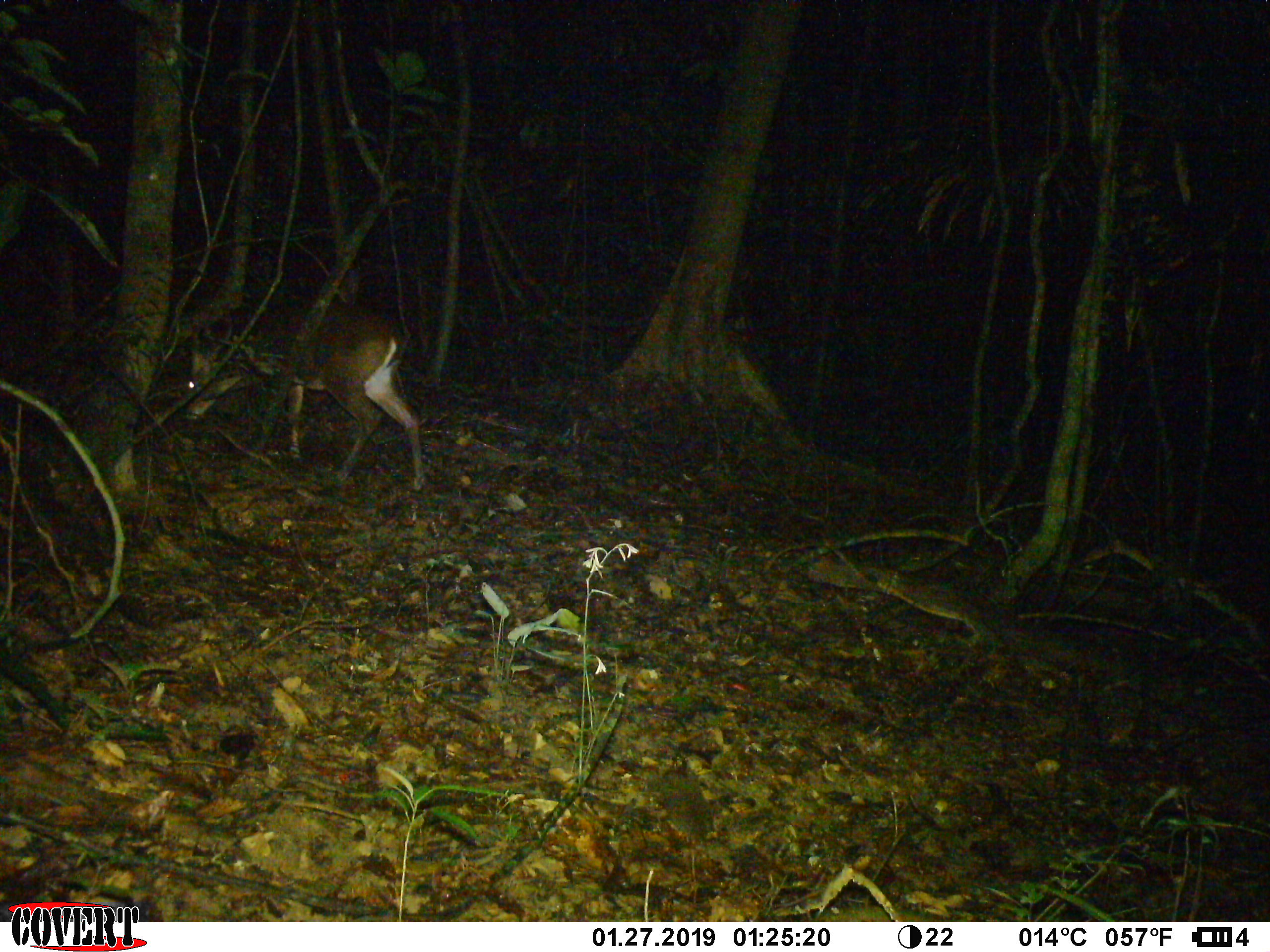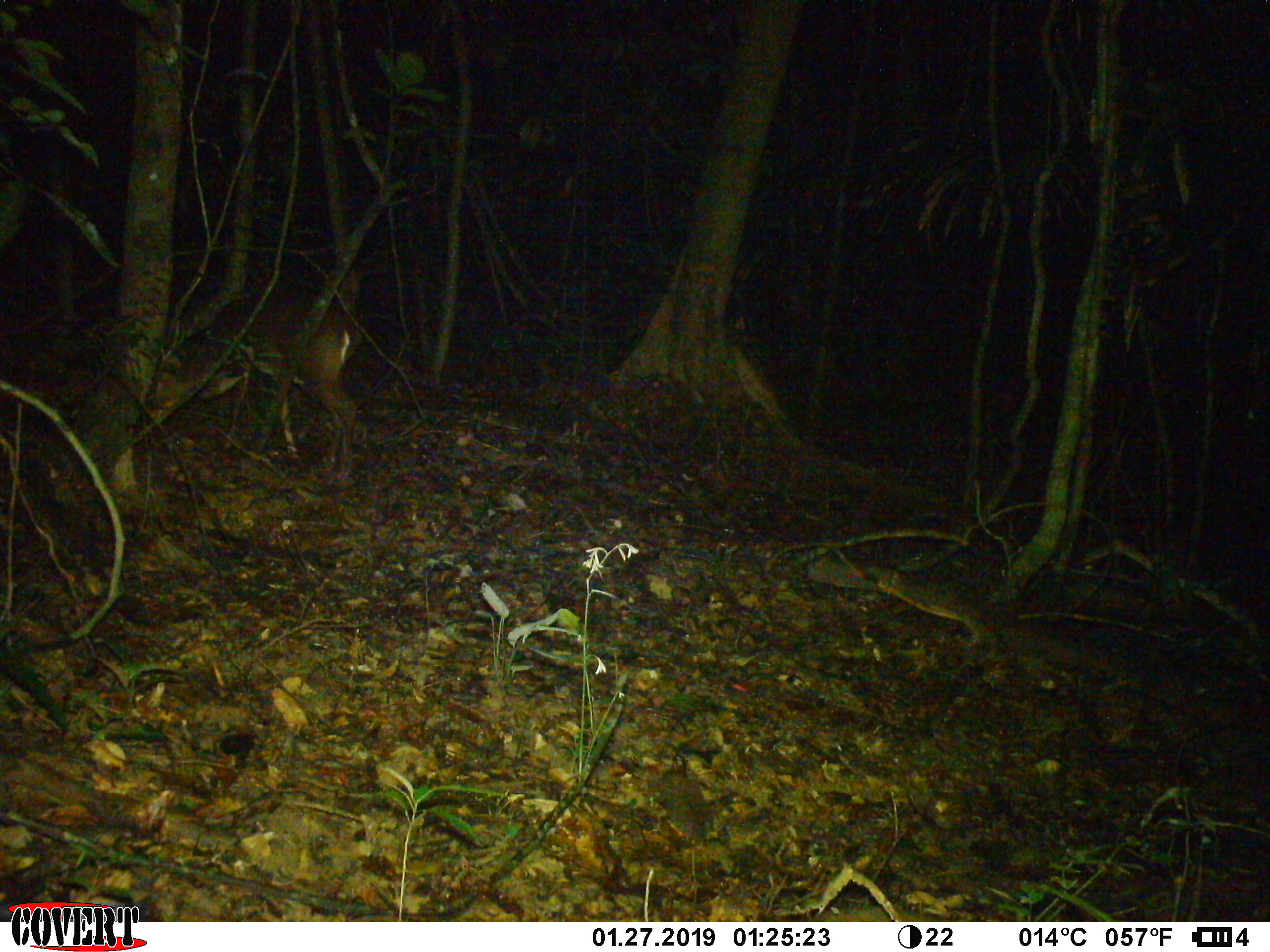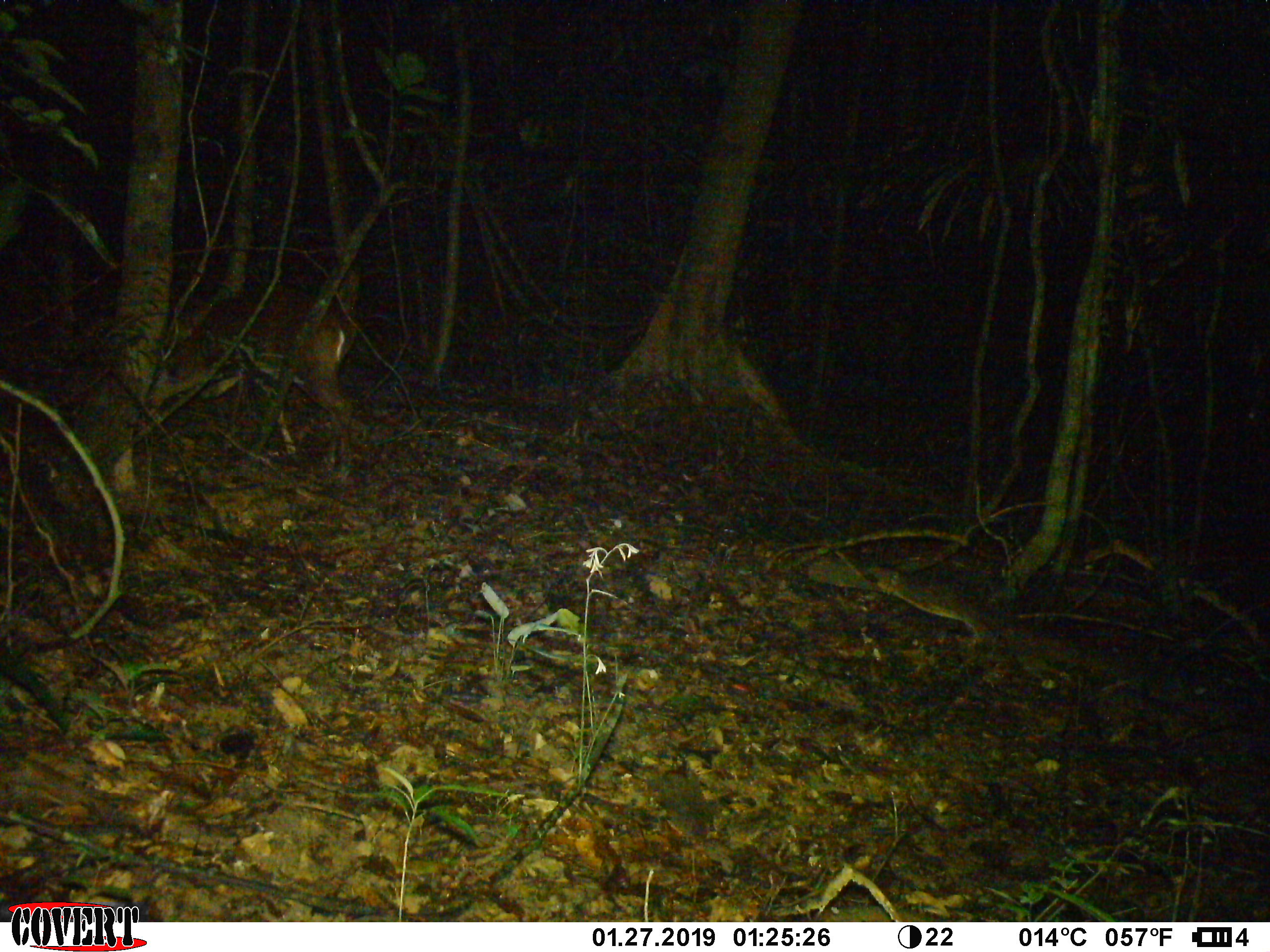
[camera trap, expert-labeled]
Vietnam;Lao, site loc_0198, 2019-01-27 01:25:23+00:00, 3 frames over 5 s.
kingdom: Animalia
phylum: Chordata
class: Mammalia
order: Artiodactyla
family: Cervidae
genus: Muntiacus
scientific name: Muntiacus vuquangensis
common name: large-antlered muntjac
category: large antlered muntjac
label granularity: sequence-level